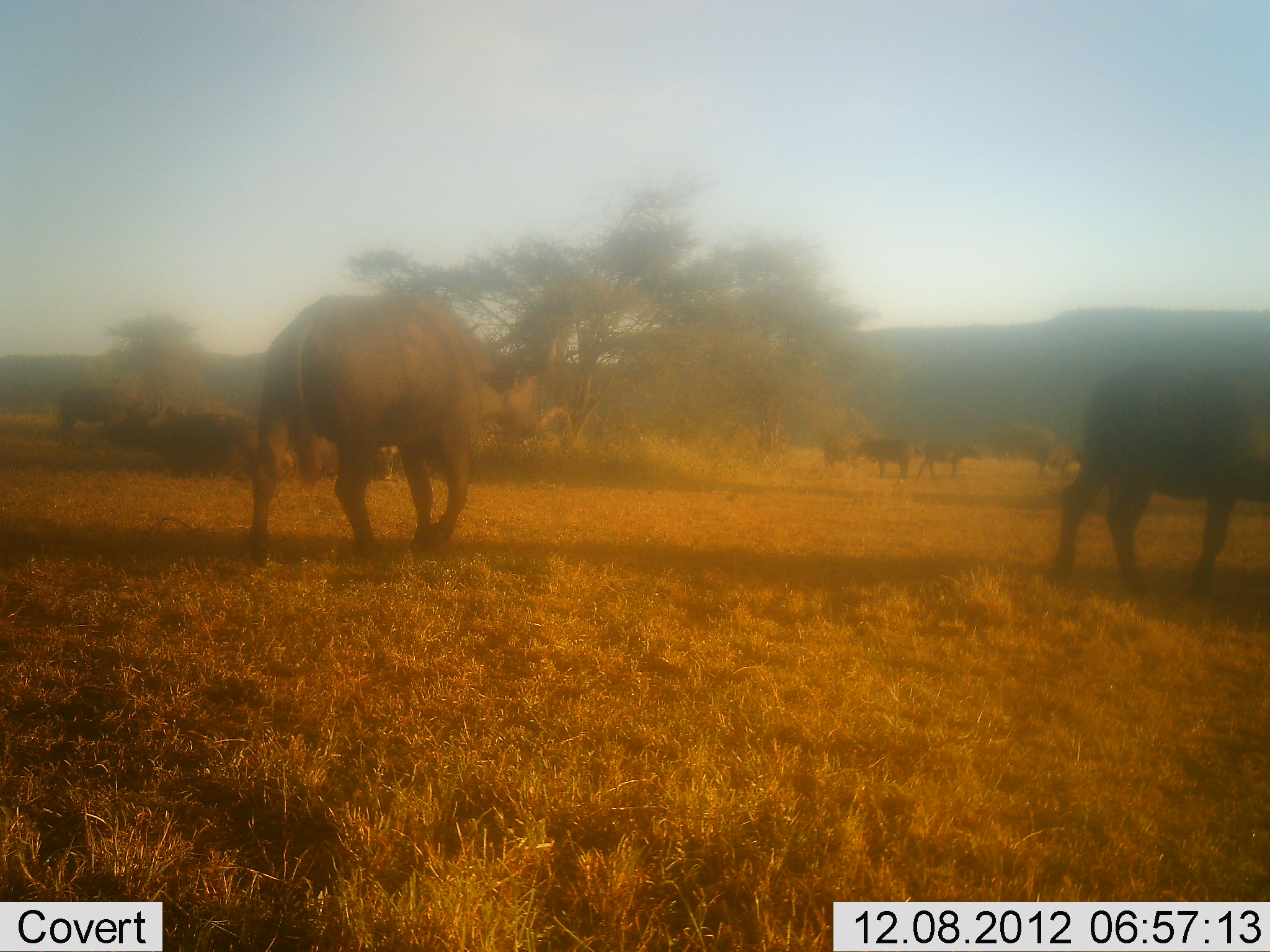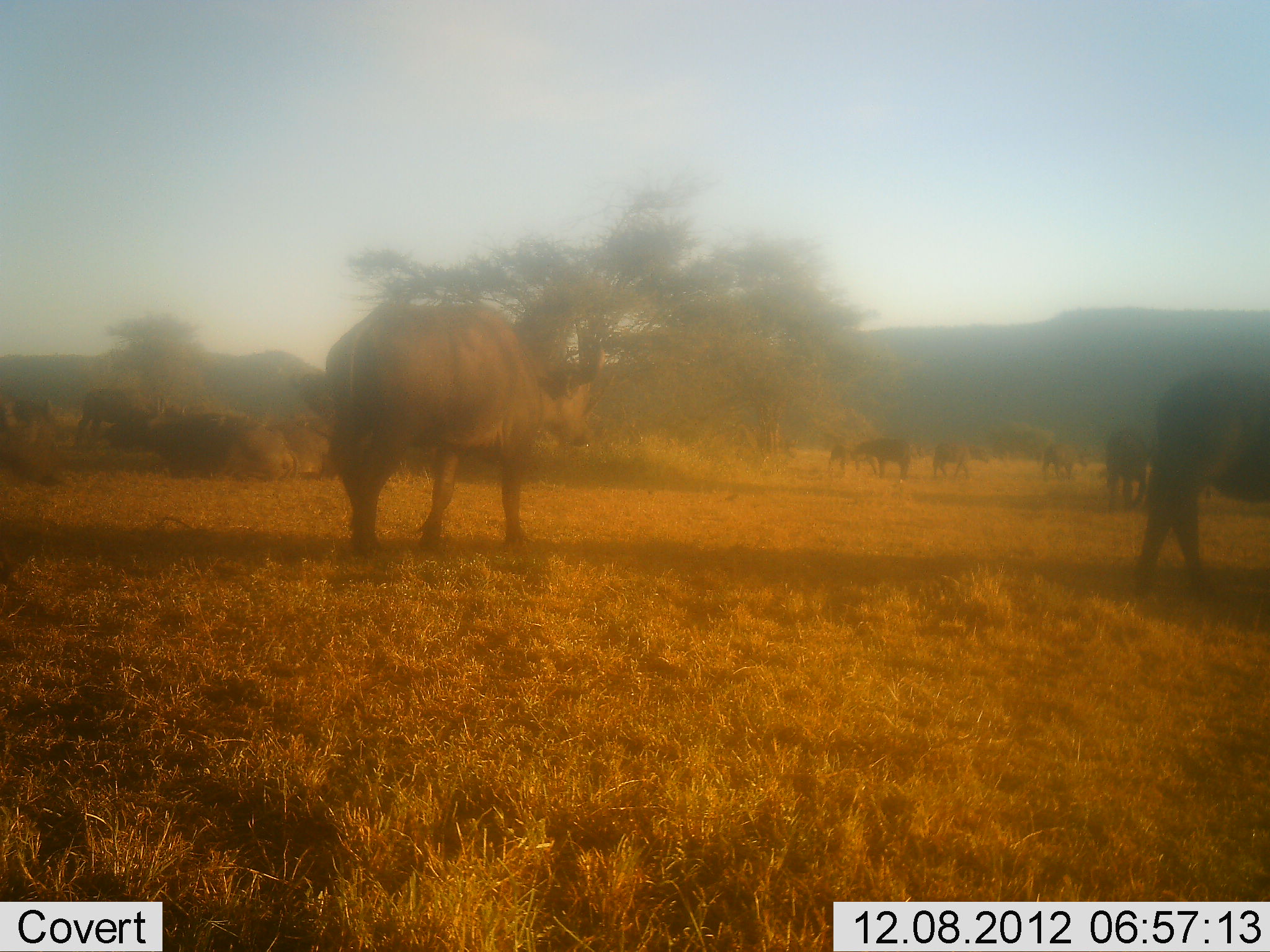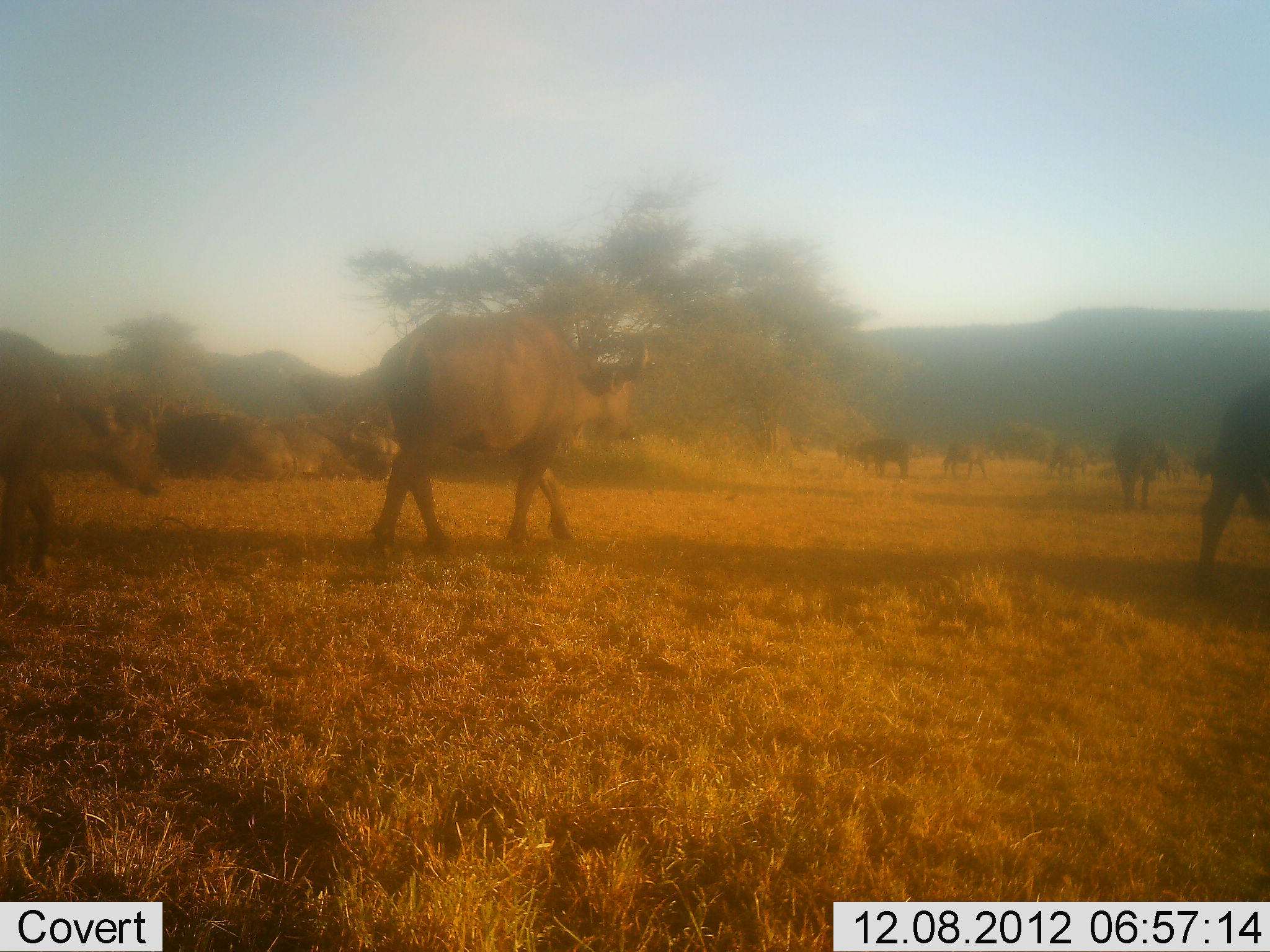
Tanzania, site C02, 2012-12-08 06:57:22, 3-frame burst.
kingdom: Animalia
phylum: Chordata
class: Mammalia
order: Artiodactyla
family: Bovidae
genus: Syncerus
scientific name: Syncerus caffer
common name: cape buffalo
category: buffalo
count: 11-50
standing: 23%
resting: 8%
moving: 100%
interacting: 0%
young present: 8%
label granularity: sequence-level